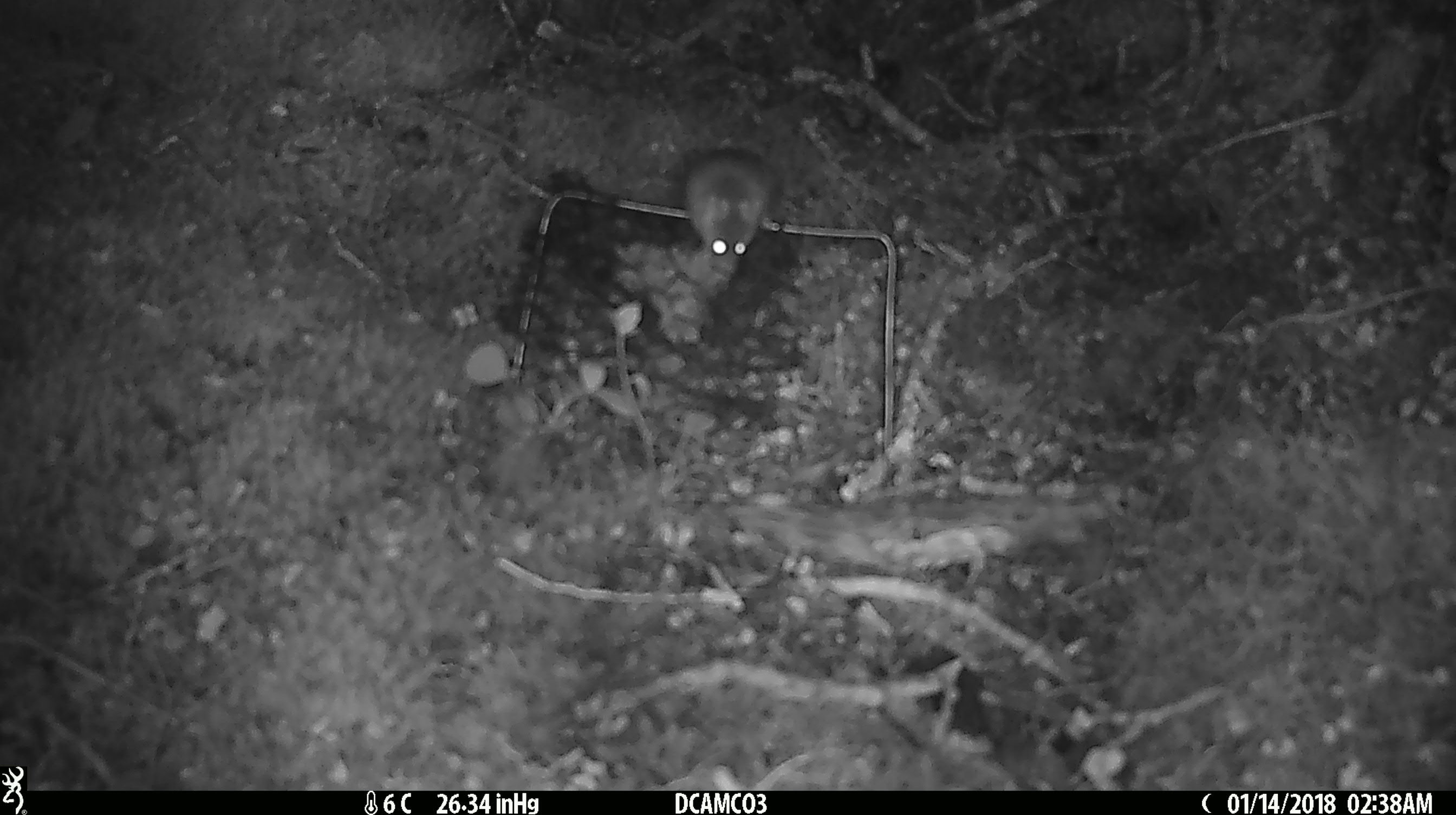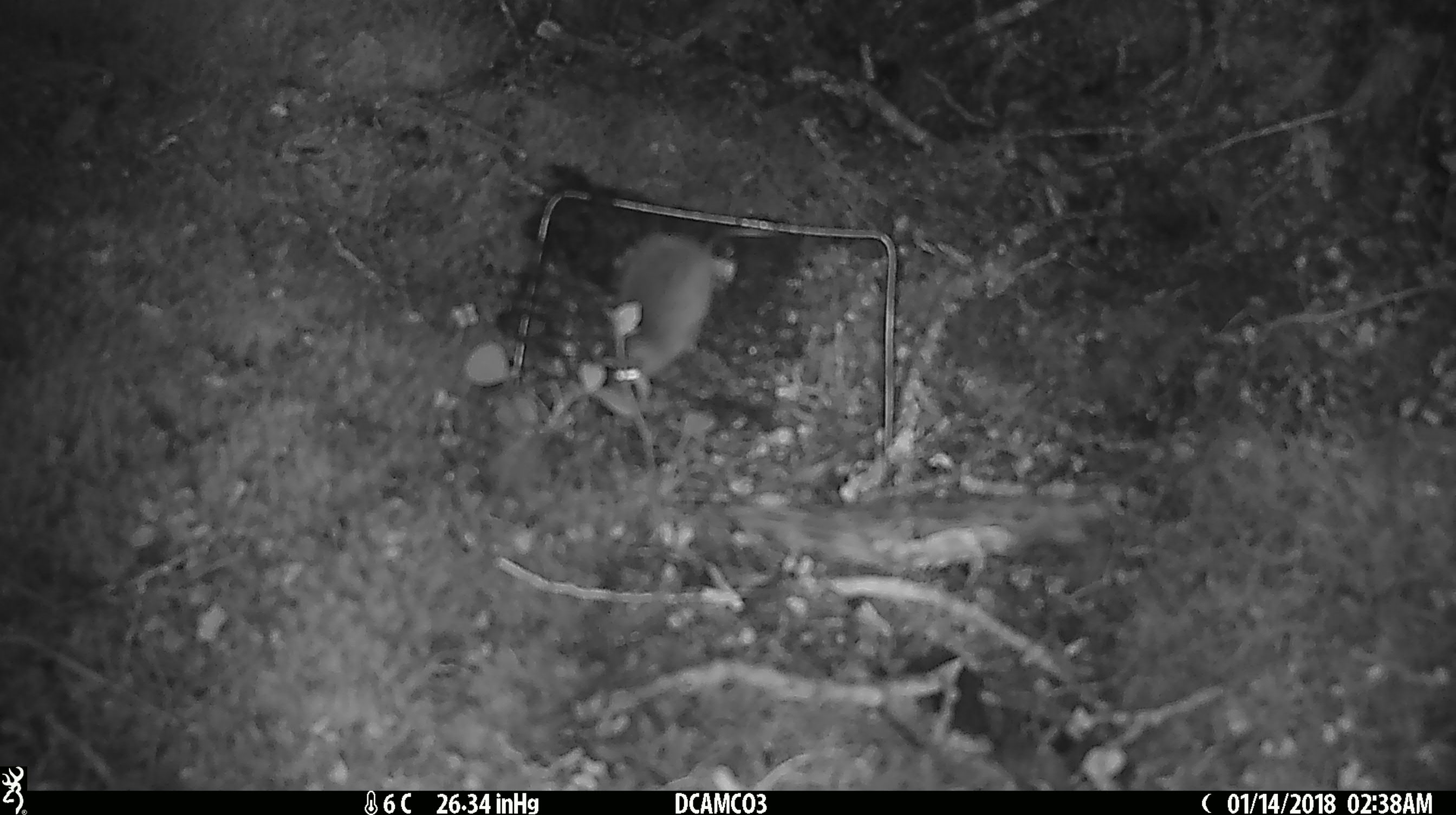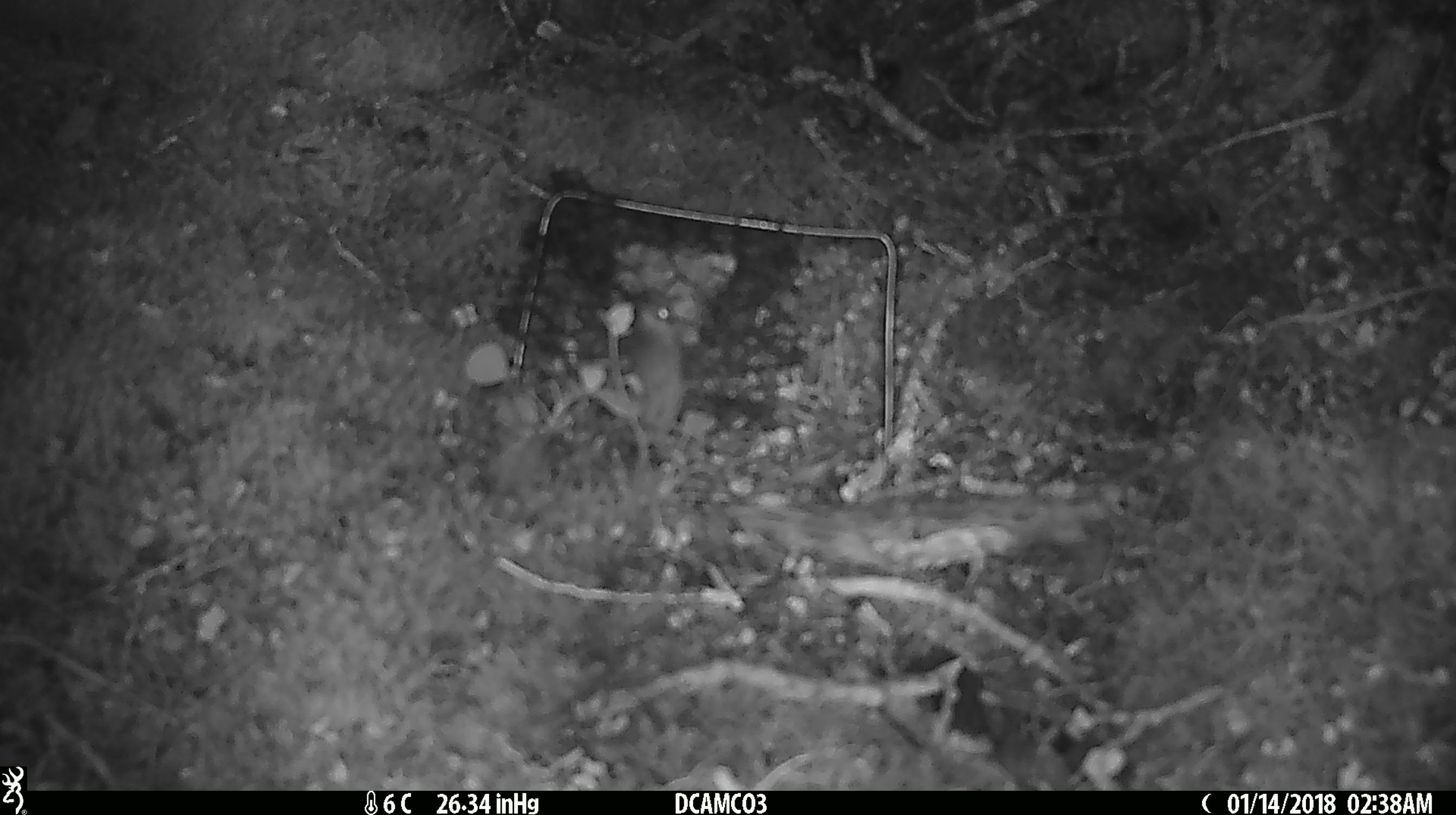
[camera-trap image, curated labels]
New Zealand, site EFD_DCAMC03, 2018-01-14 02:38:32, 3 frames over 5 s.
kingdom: Animalia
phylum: Chordata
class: Mammalia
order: Rodentia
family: Muridae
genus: Mus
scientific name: Mus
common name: mouse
Mouse (Mus).